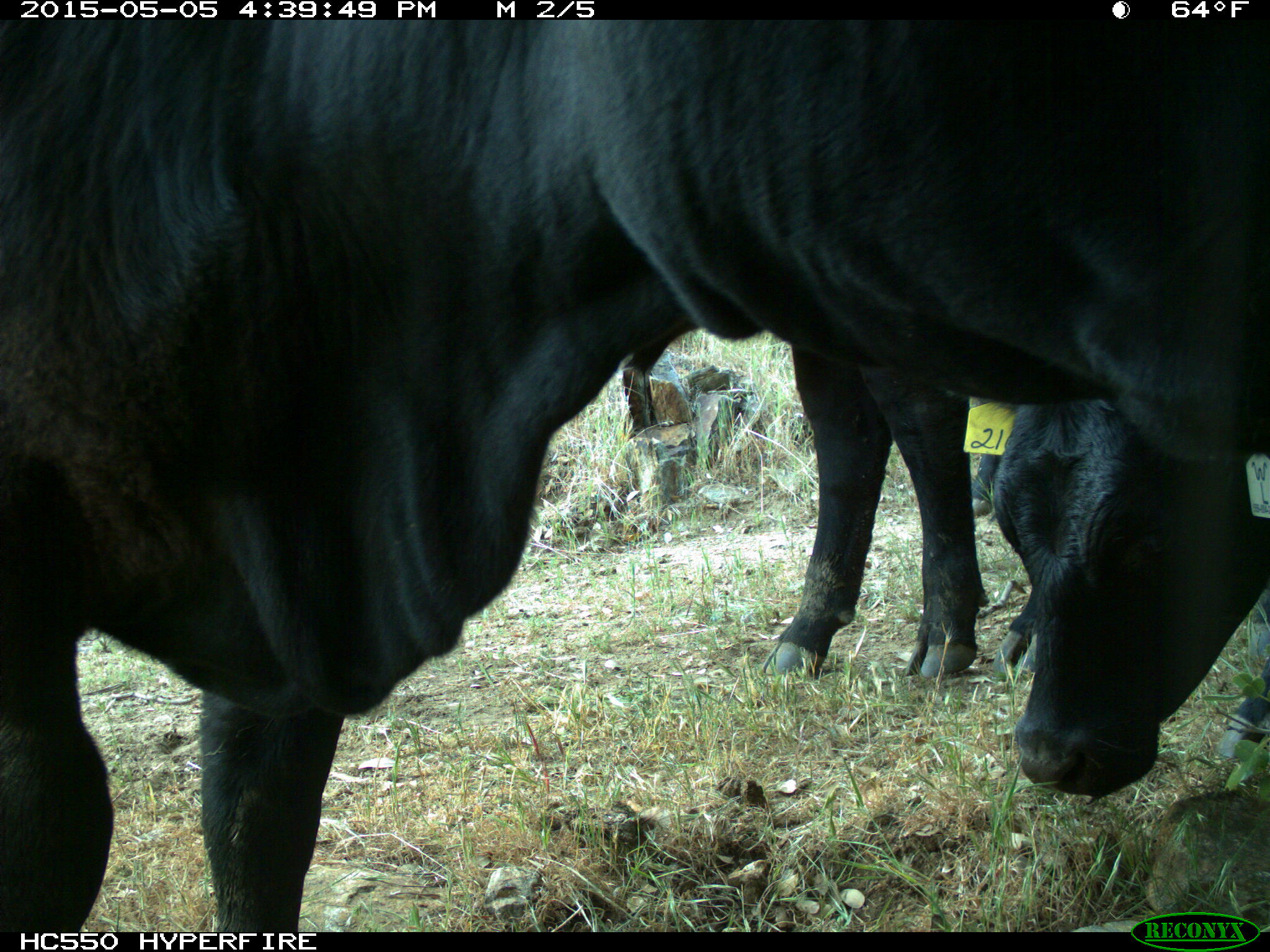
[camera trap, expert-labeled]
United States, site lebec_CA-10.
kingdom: Animalia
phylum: Chordata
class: Mammalia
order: Artiodactyla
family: Bovidae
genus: Bos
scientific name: Bos taurus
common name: domestic cow